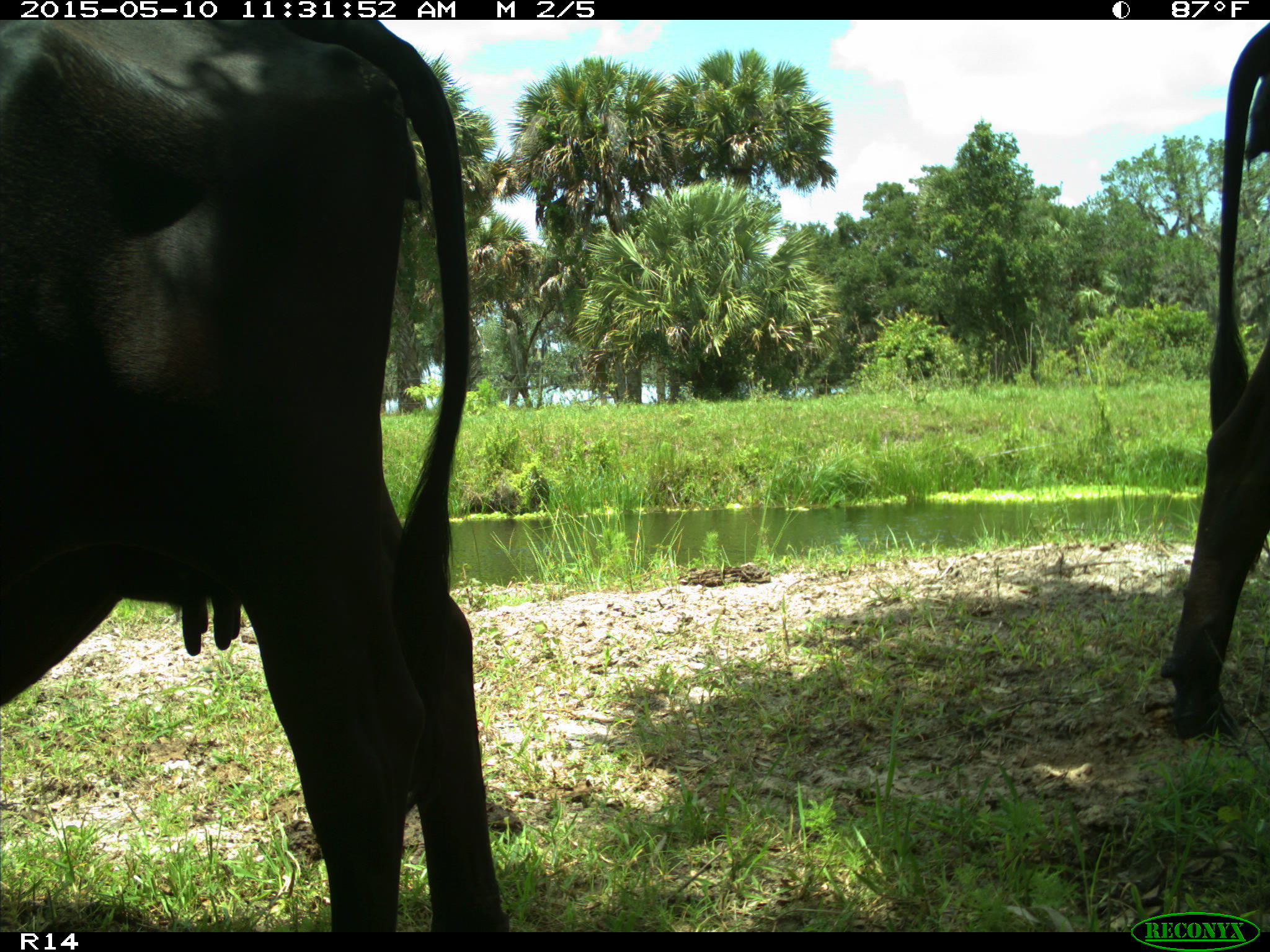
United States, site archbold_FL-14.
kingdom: Animalia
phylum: Chordata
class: Mammalia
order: Artiodactyla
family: Bovidae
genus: Bos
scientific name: Bos taurus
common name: domestic cow